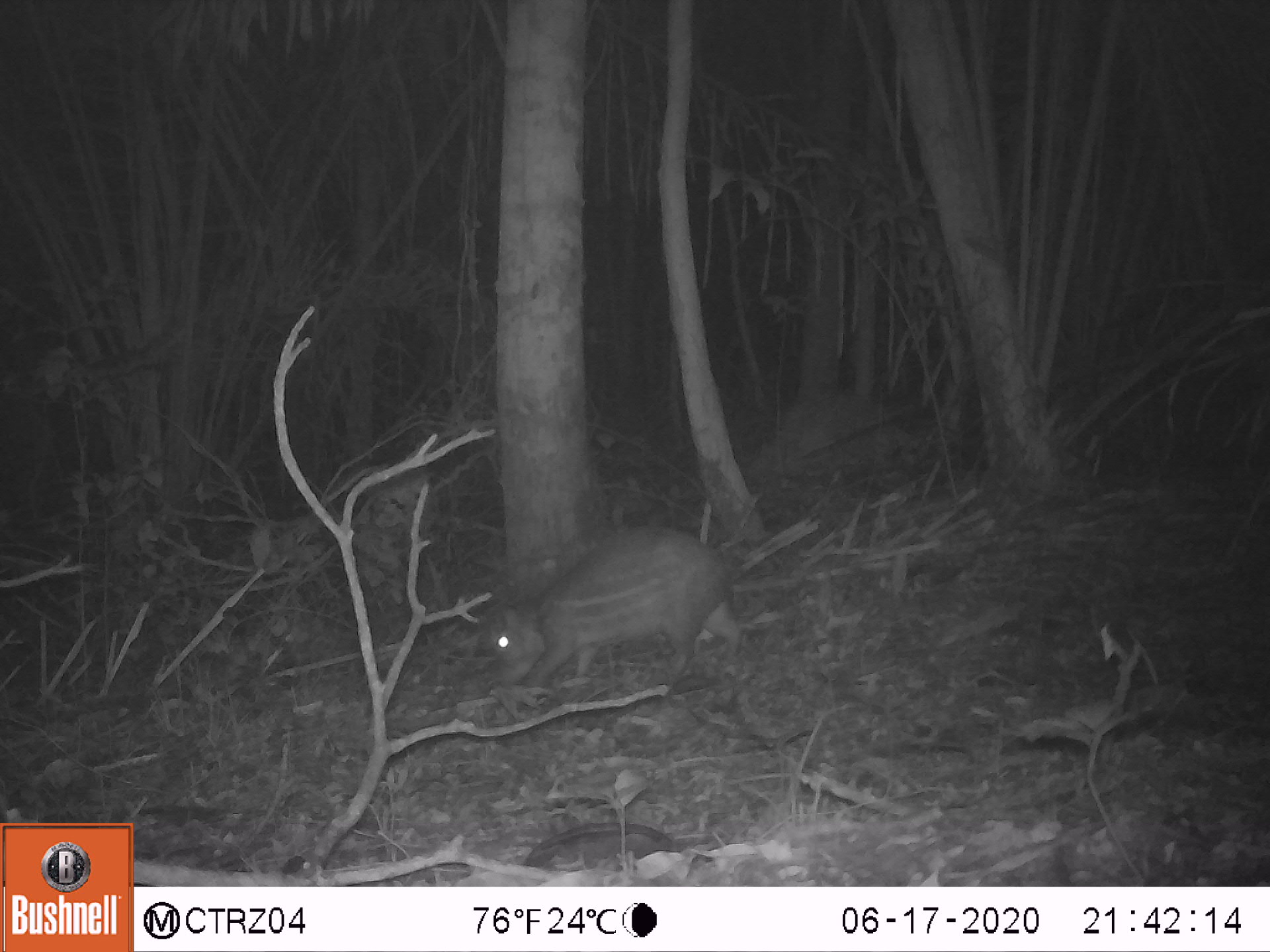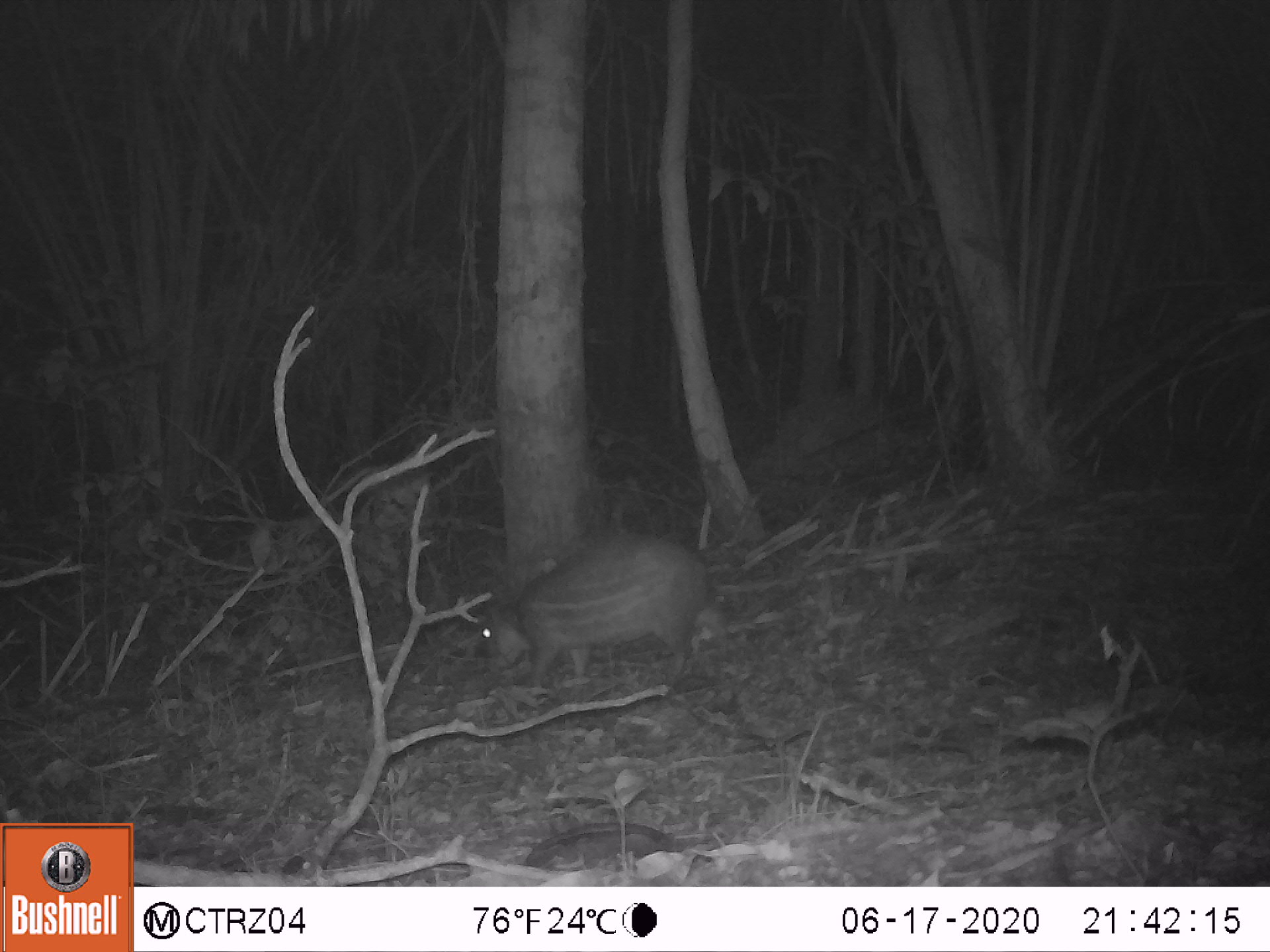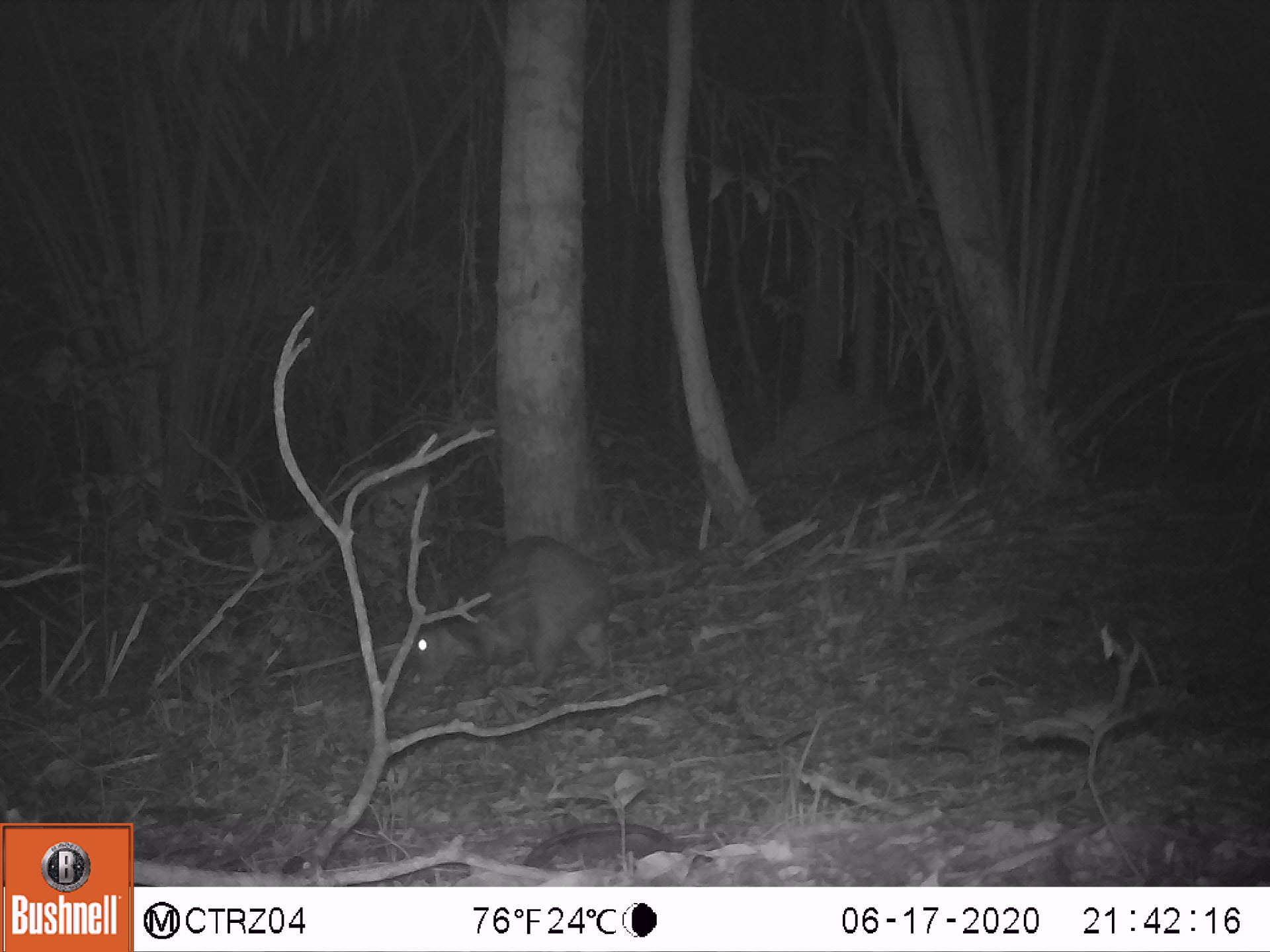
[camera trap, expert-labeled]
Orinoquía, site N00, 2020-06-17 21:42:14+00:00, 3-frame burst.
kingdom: Animalia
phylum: Chordata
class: Mammalia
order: Rodentia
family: Cuniculidae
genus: Cuniculus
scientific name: Cuniculus paca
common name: spotted paca